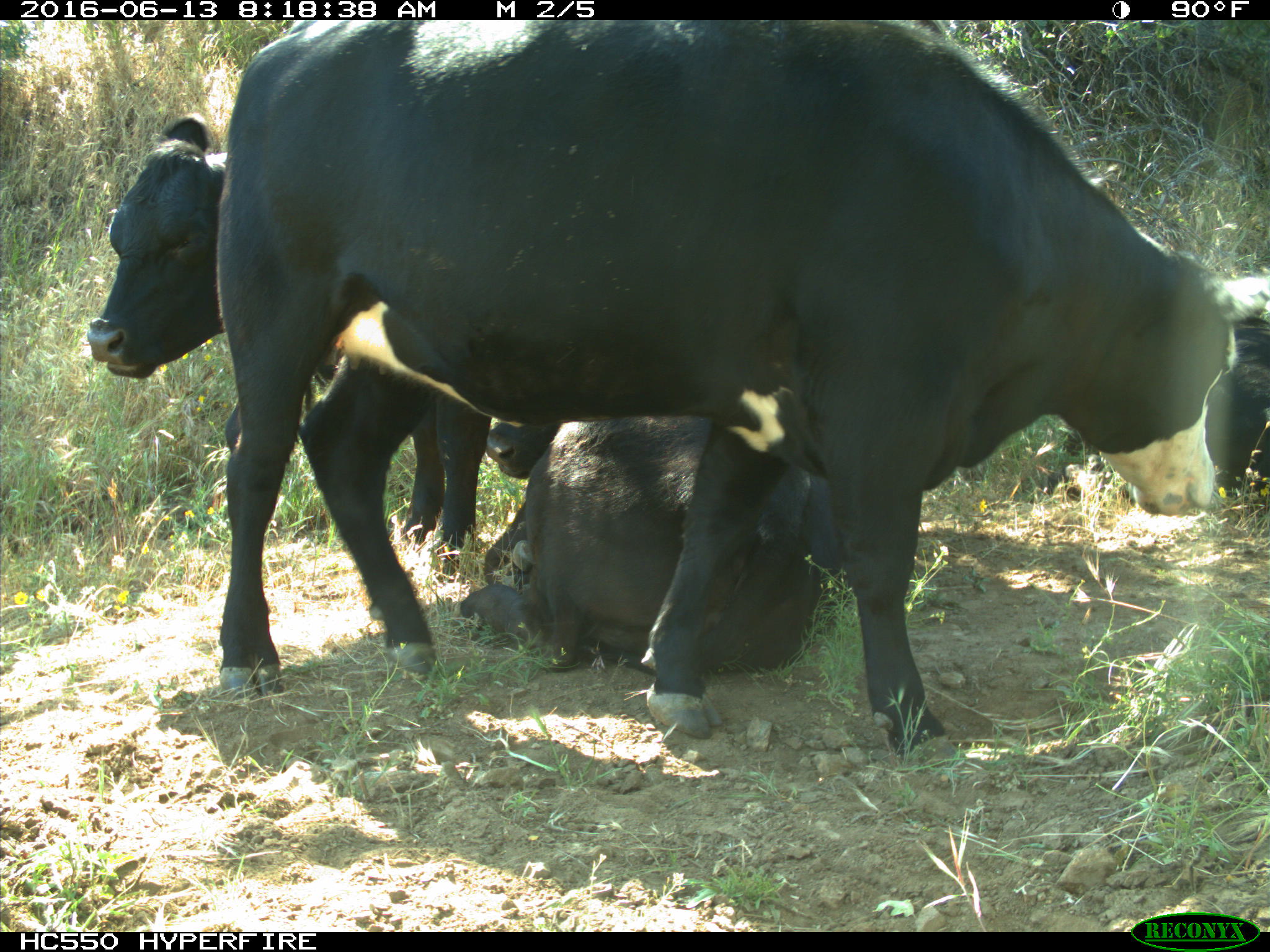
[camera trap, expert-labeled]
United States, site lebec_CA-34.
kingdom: Animalia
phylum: Chordata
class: Mammalia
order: Artiodactyla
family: Bovidae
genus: Bos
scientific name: Bos taurus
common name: domestic cow